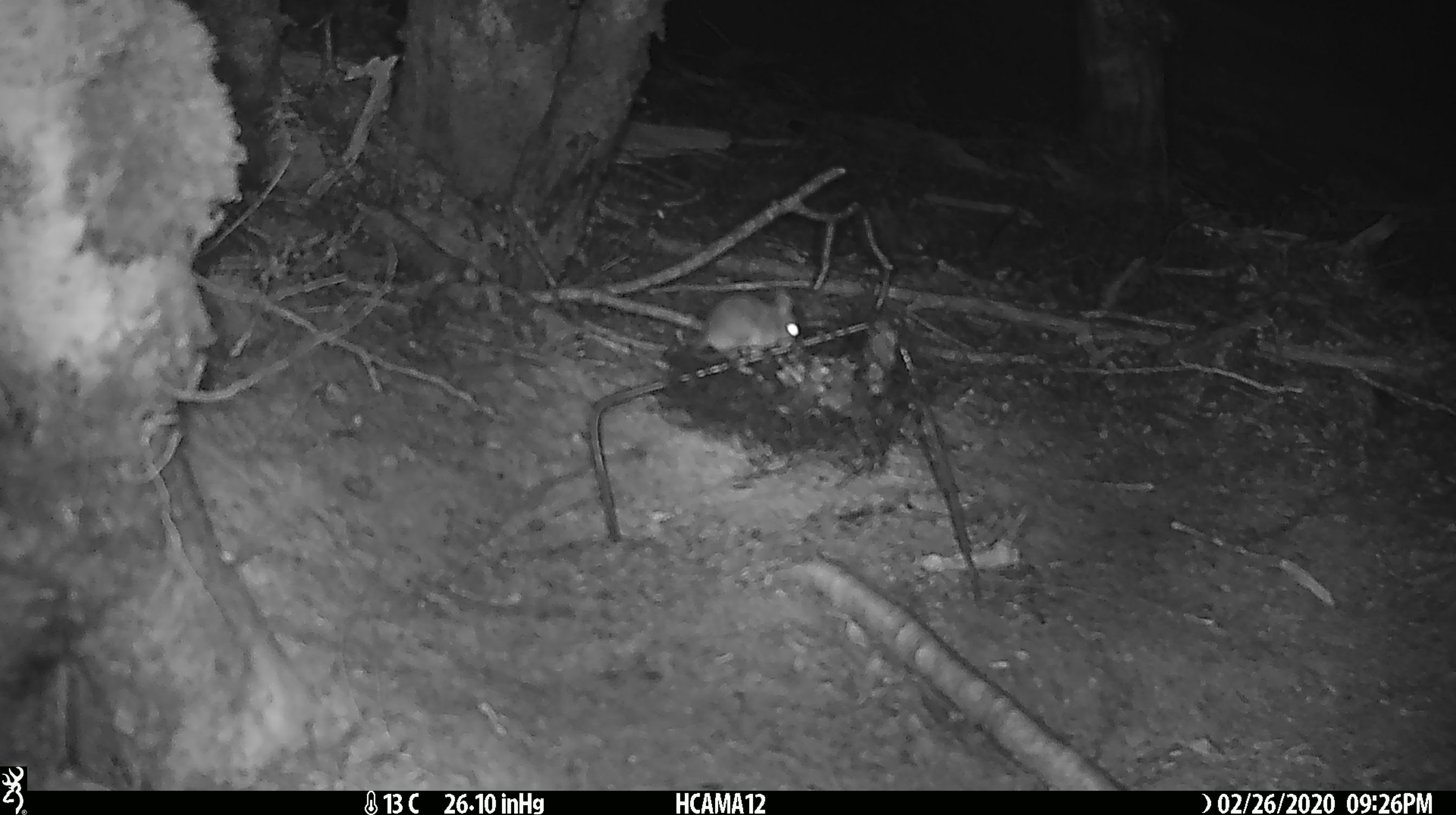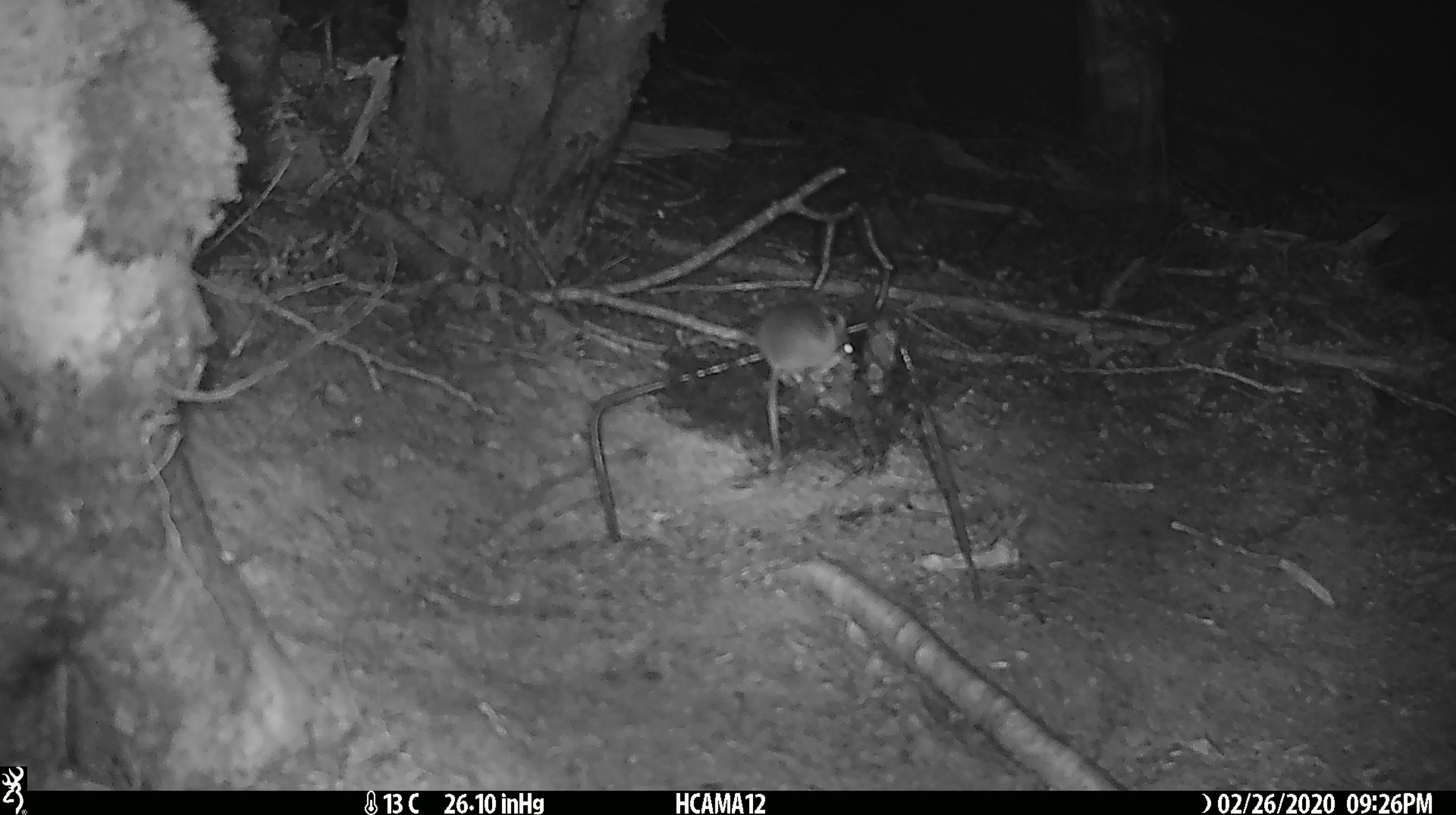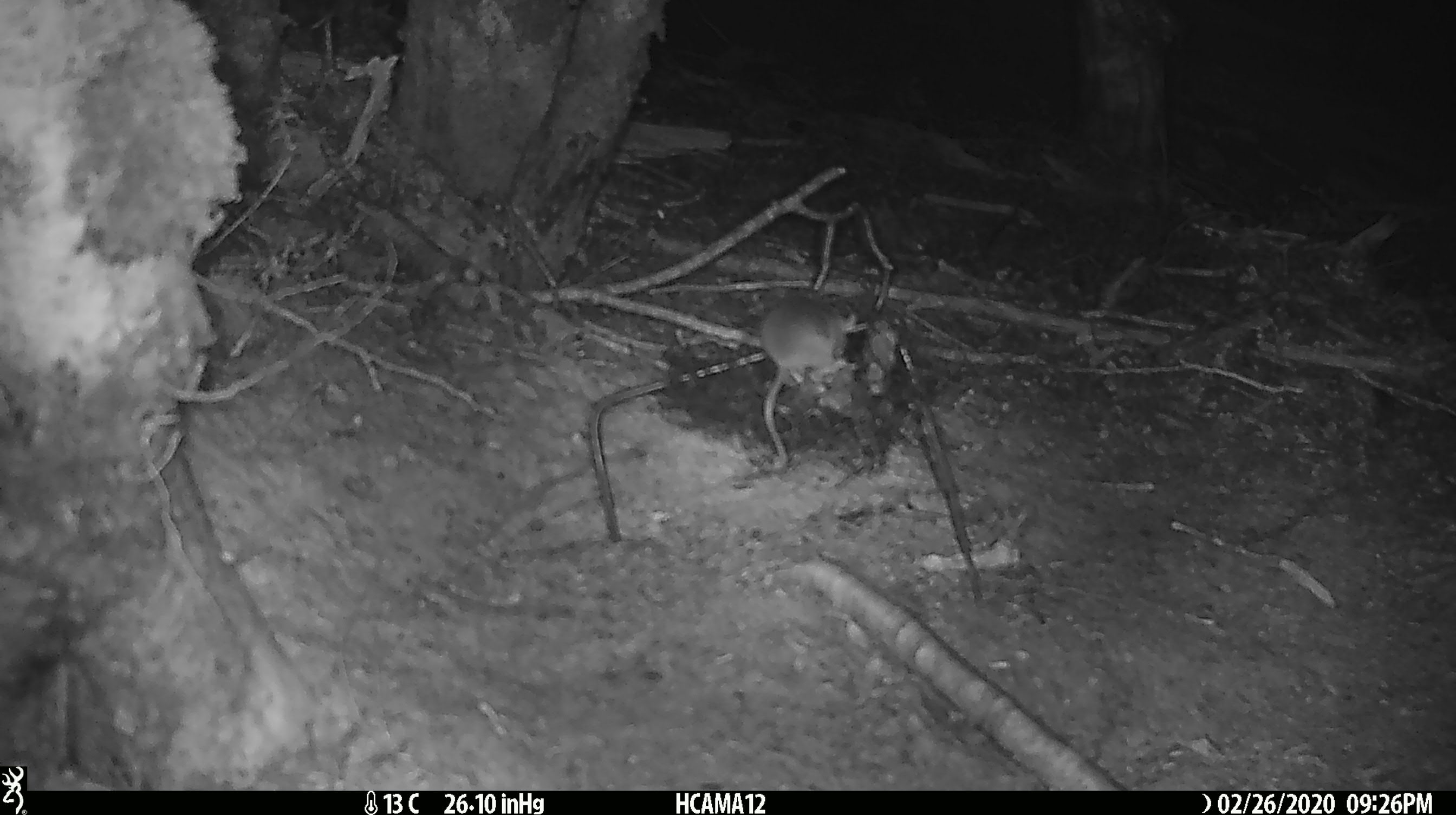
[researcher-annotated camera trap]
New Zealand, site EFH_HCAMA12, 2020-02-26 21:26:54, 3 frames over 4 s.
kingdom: Animalia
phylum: Chordata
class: Mammalia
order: Rodentia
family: Muridae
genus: Mus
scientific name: Mus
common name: mouse